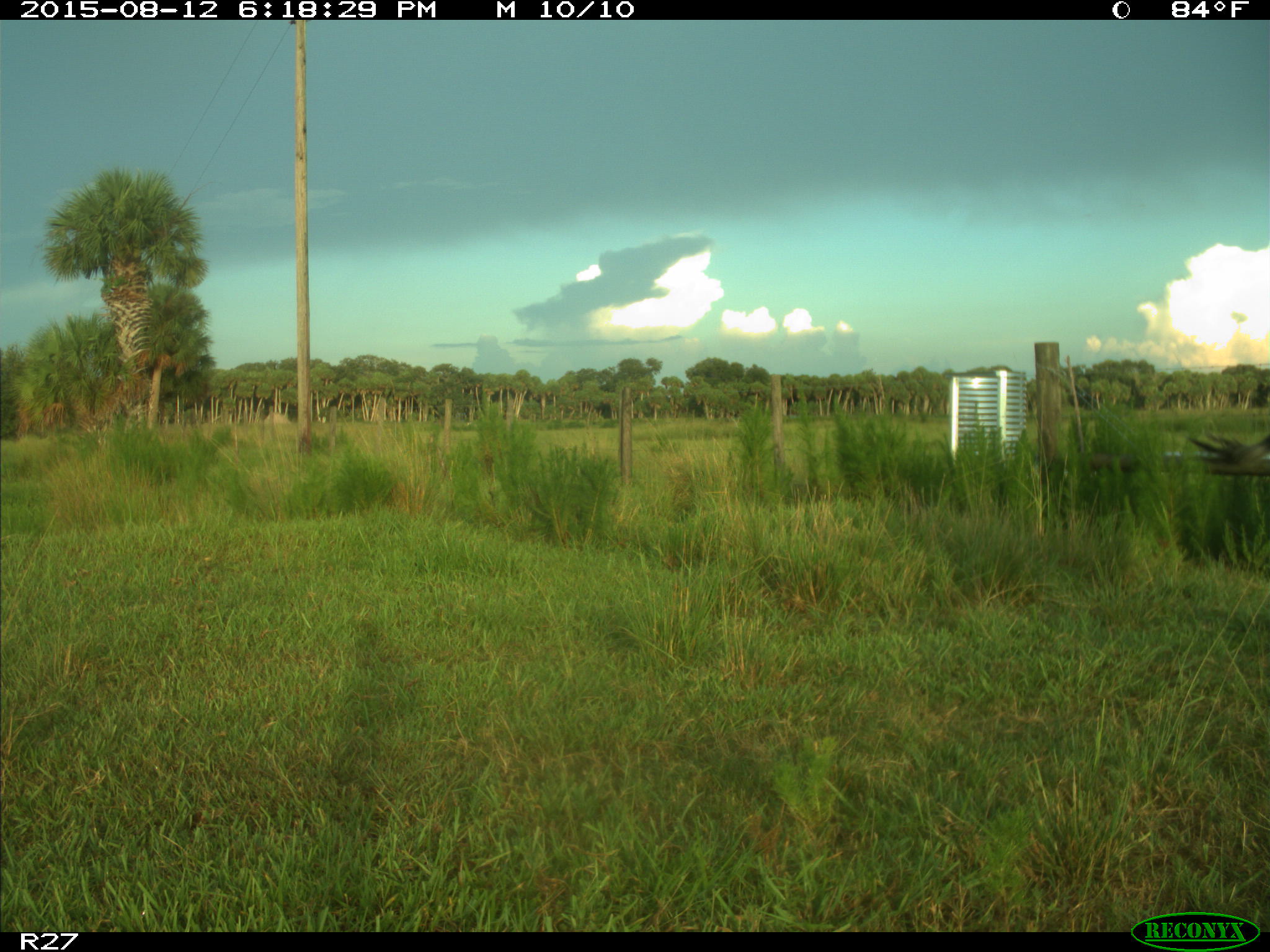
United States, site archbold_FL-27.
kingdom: Animalia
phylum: Chordata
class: Mammalia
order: Artiodactyla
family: Bovidae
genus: Bos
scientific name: Bos taurus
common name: domestic cow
Bos taurus (domestic cow).